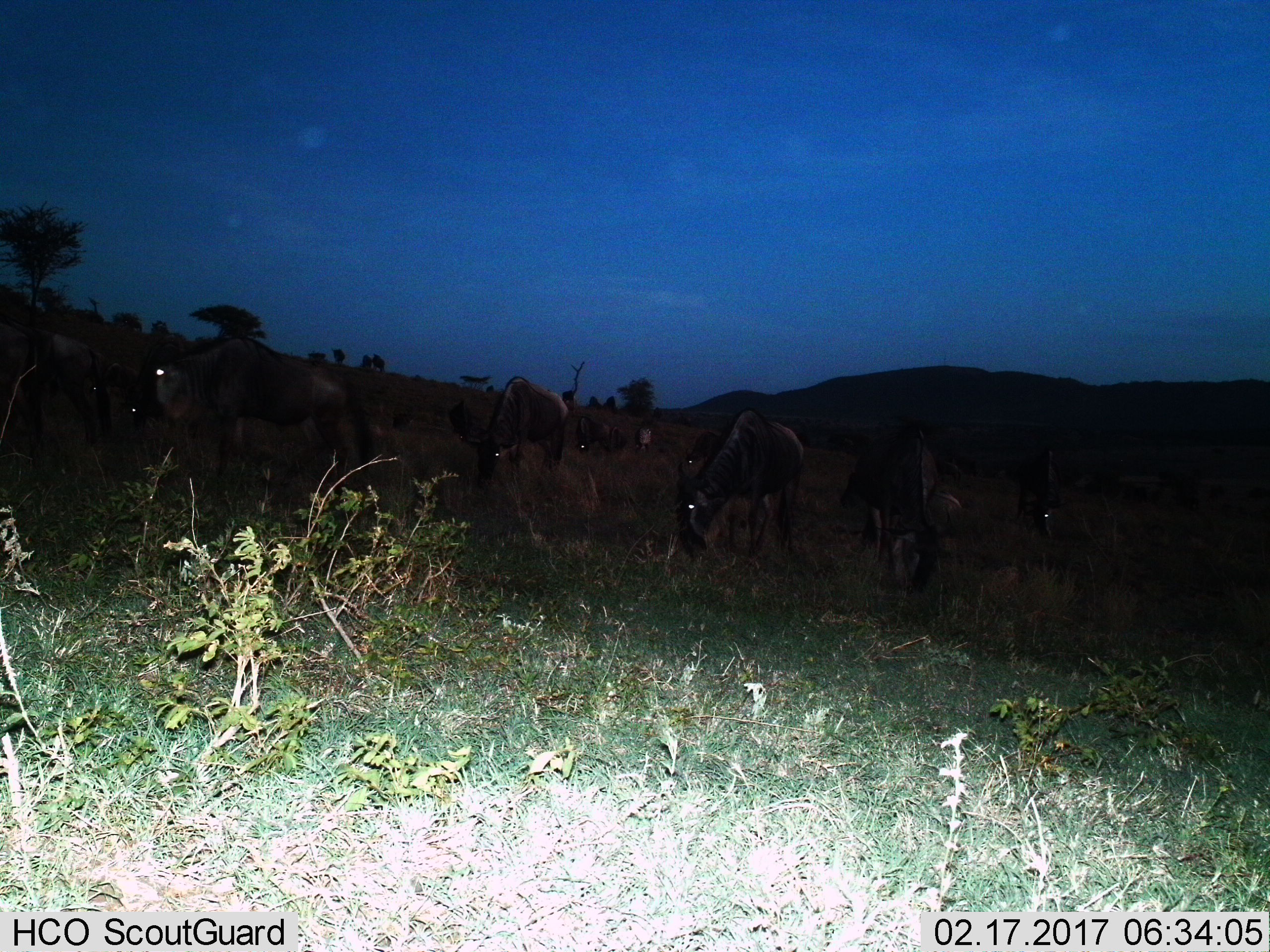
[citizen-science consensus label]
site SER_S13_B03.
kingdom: Animalia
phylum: Chordata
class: Mammalia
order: Artiodactyla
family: Bovidae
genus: Connochaetes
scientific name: Connochaetes taurinus taurinus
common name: blue wildebeest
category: wildebeestblue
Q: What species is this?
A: Wildebeestblue (blue wildebeest) (Connochaetes taurinus taurinus).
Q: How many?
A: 10.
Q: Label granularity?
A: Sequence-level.